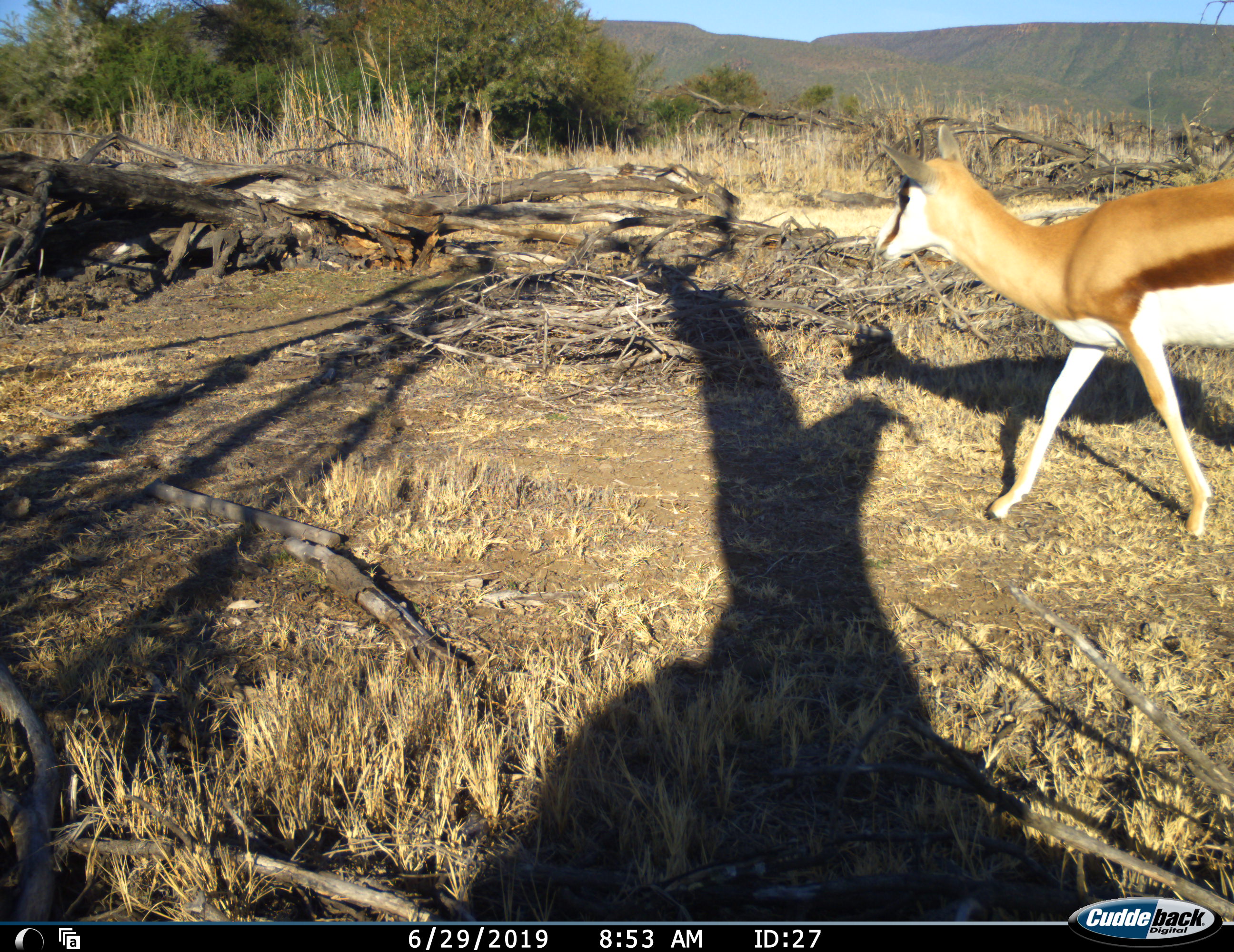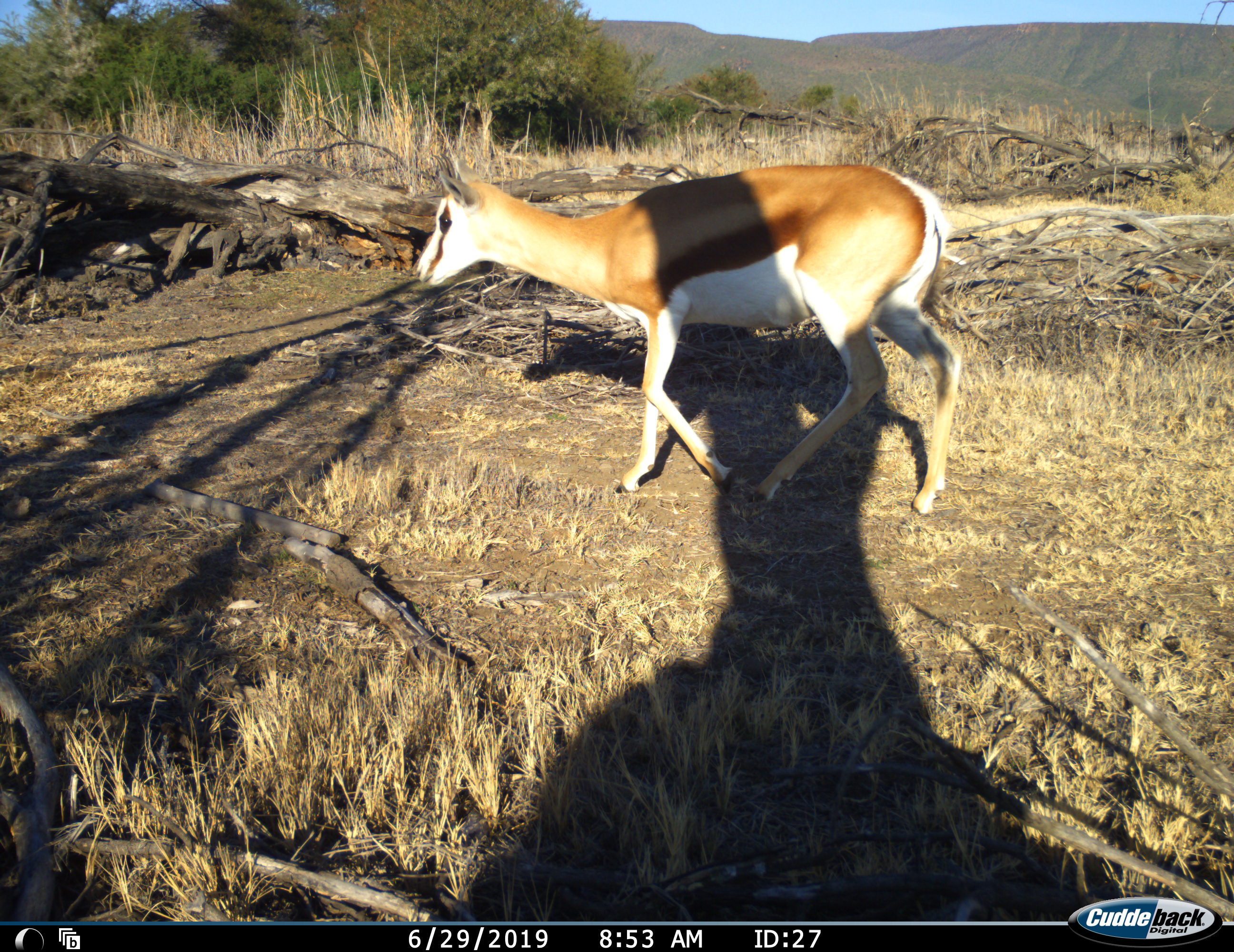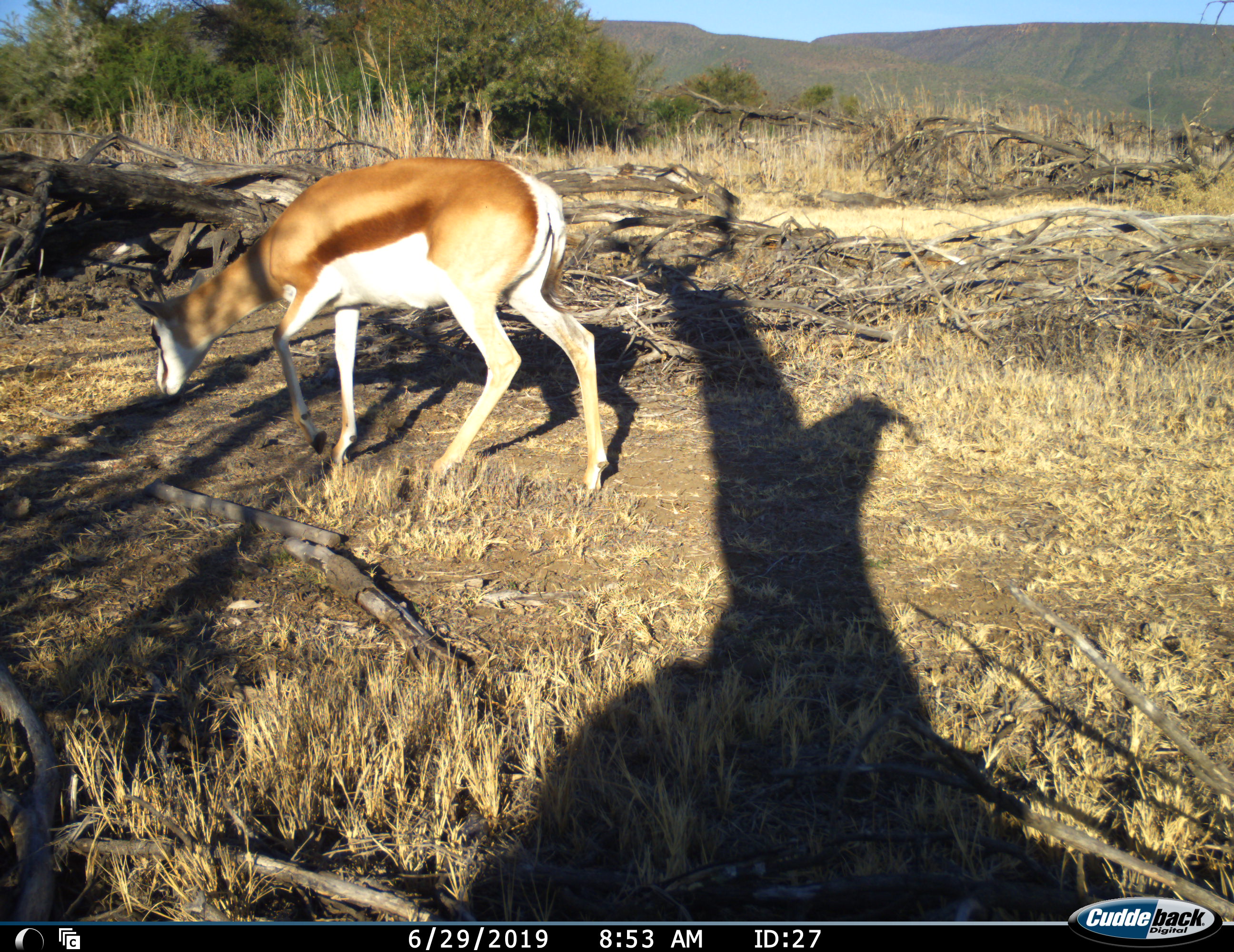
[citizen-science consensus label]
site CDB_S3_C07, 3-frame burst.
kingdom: Animalia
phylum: Chordata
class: Mammalia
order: Artiodactyla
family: Bovidae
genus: Antidorcas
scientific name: Antidorcas marsupialis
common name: springbok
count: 1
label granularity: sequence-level